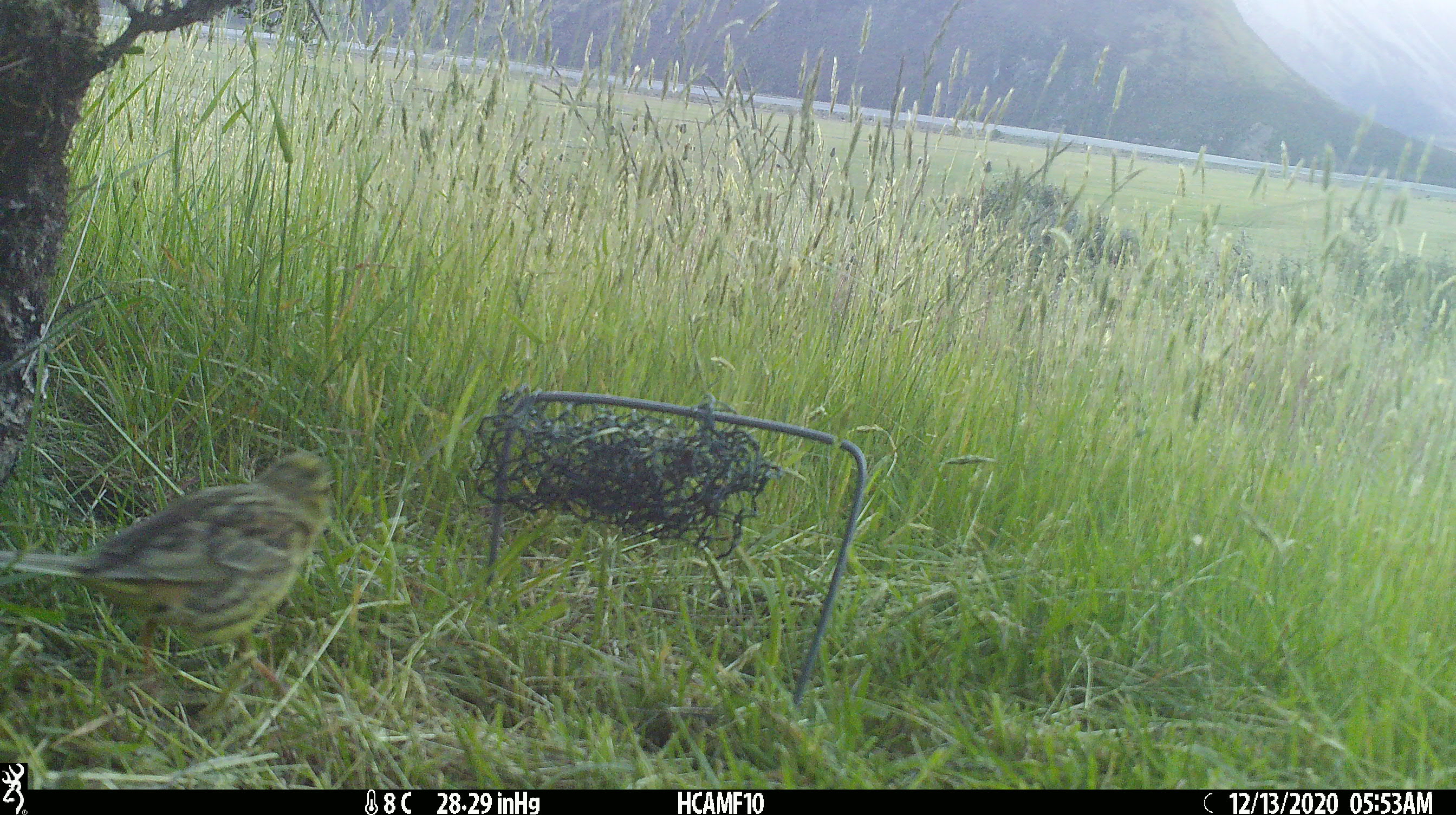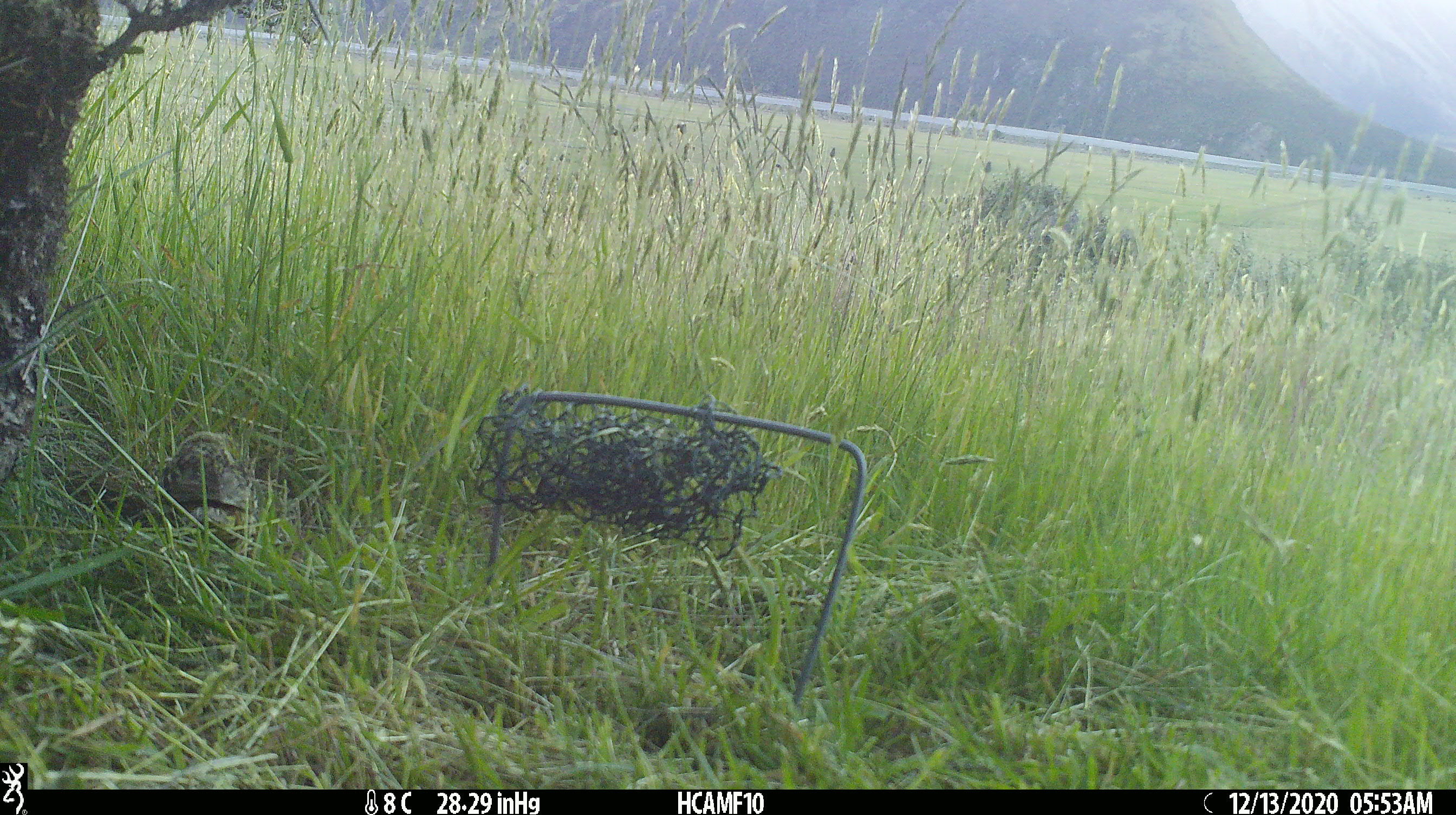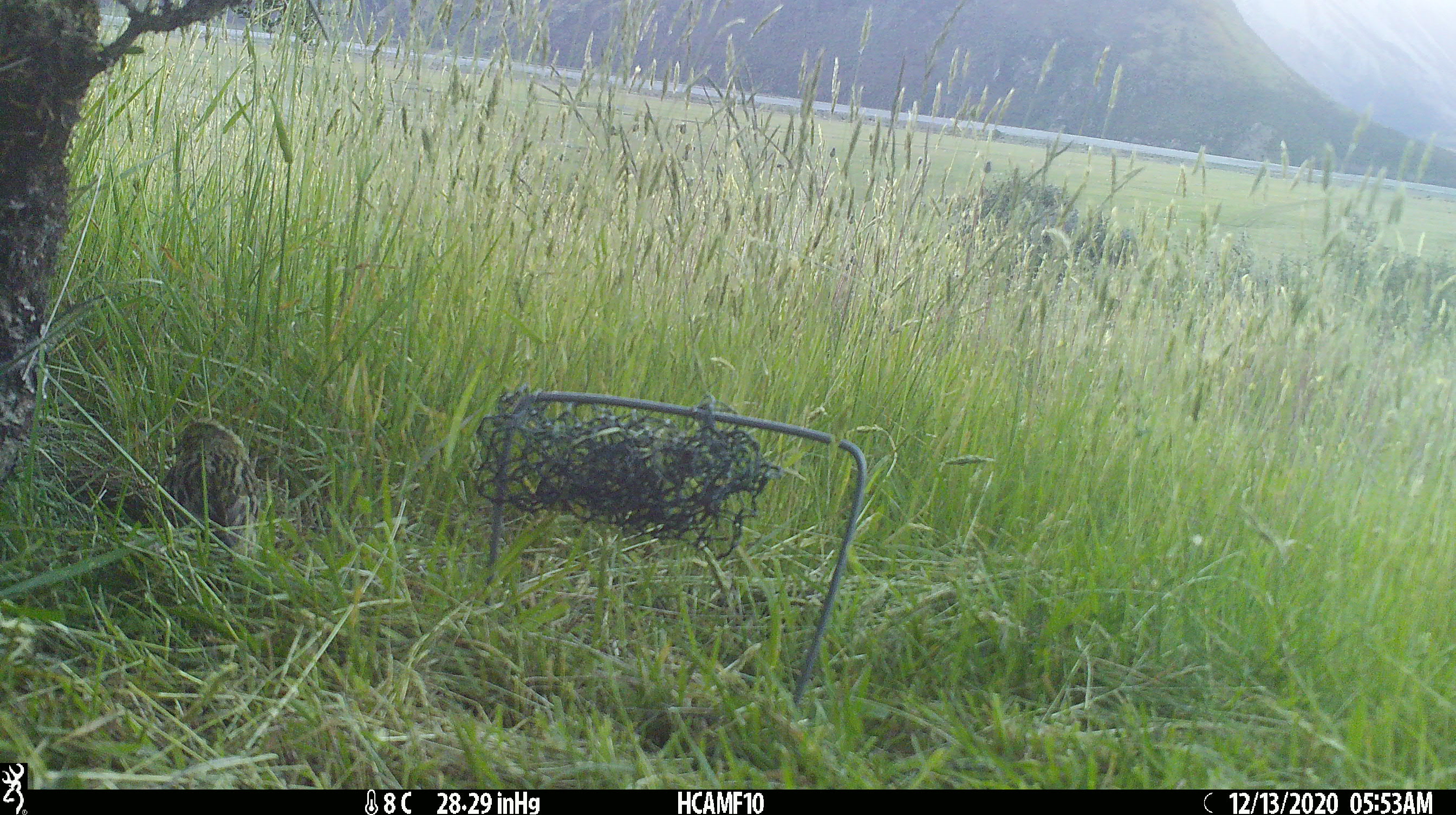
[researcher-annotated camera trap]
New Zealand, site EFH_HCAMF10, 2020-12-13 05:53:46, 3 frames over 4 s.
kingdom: Animalia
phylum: Chordata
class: Aves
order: Passeriformes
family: Emberizidae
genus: Emberiza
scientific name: Emberiza citrinella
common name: yellowhammer